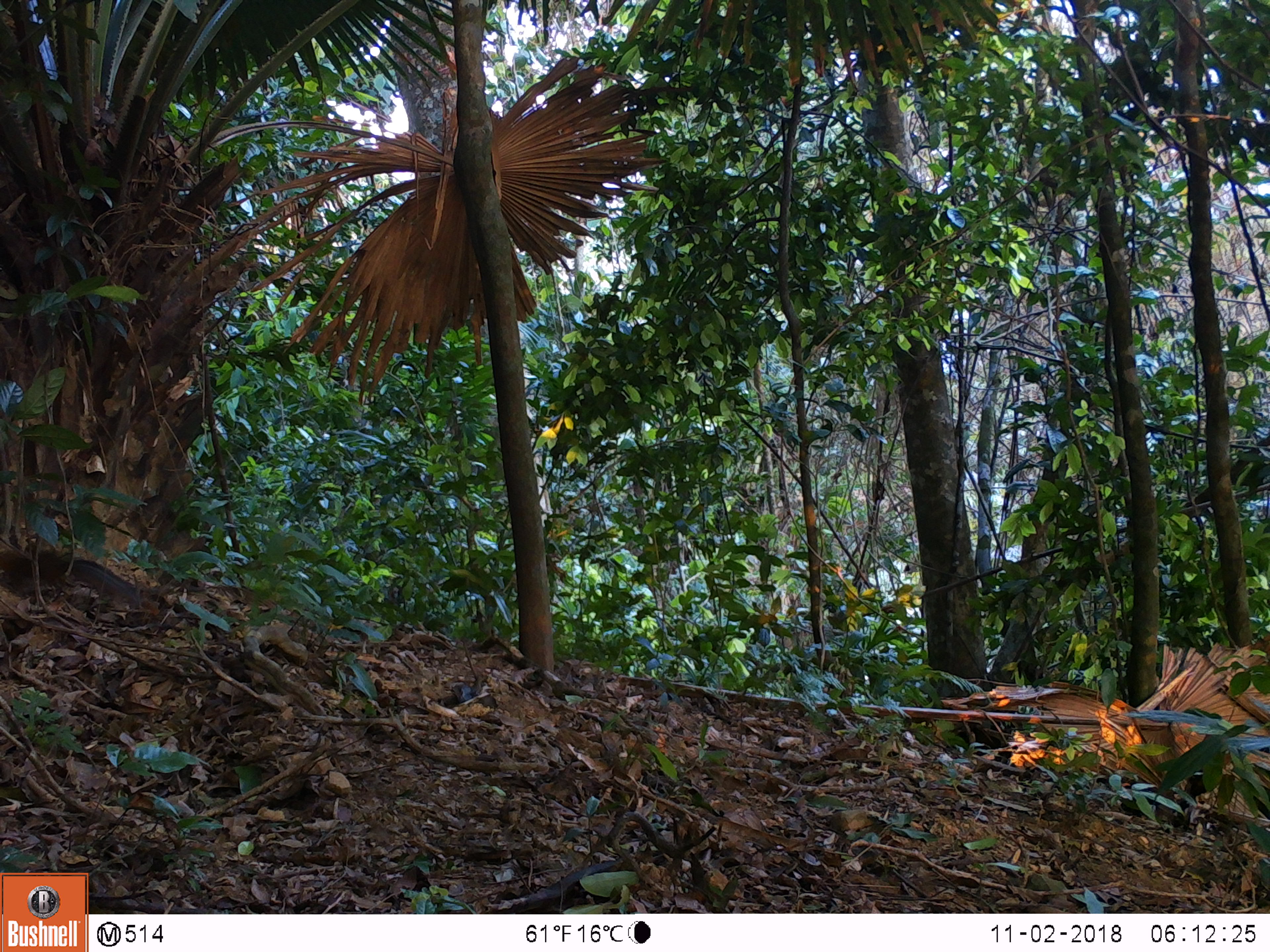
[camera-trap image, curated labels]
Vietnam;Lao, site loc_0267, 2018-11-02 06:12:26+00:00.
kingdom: Animalia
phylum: Chordata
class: Mammalia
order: Rodentia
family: Sciuridae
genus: Dremomys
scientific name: Dremomys rufigenis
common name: red-cheeked squirrel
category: red cheeked squirrel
Red cheeked squirrel (red-cheeked squirrel) (Dremomys rufigenis). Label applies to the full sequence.